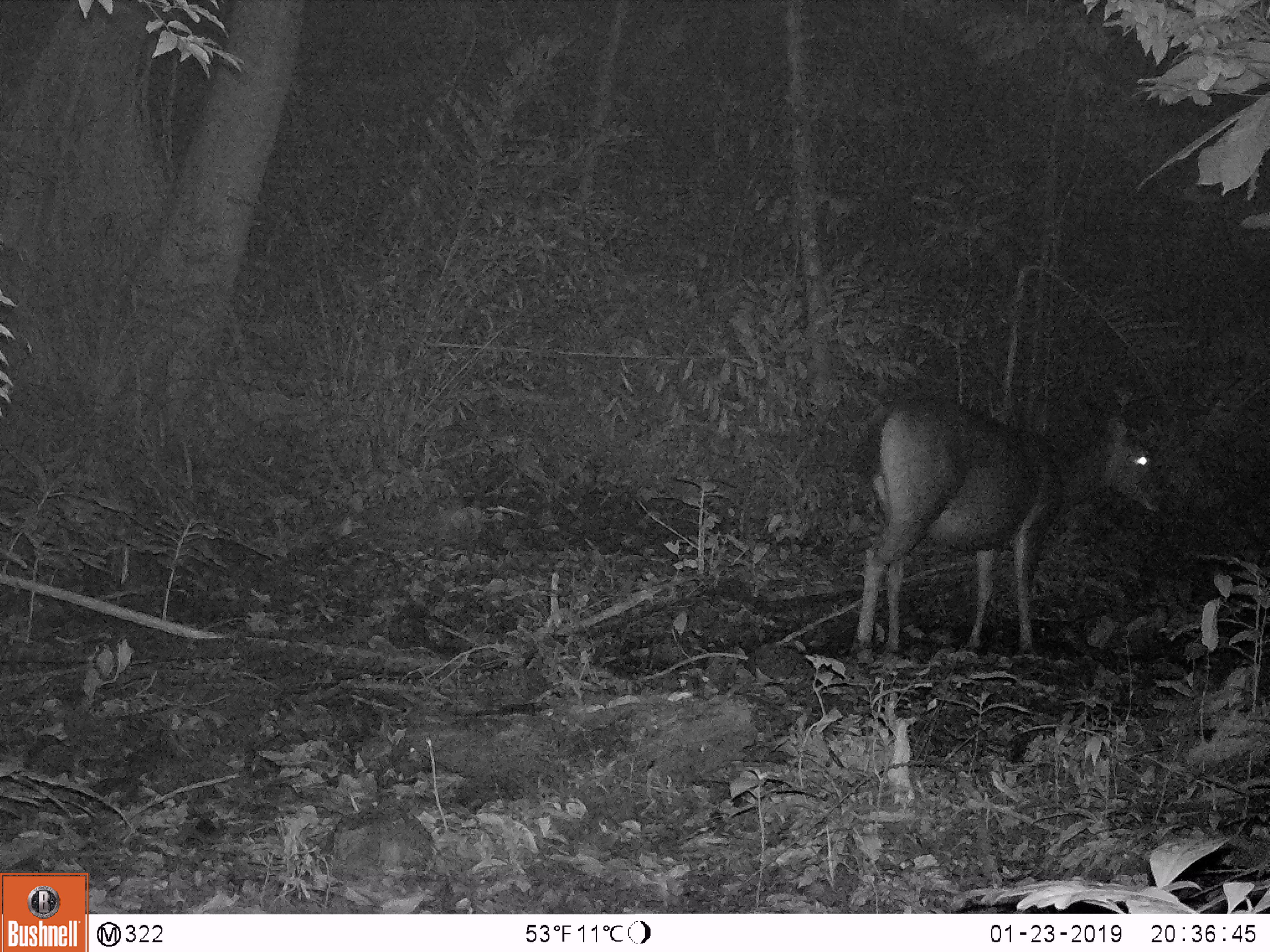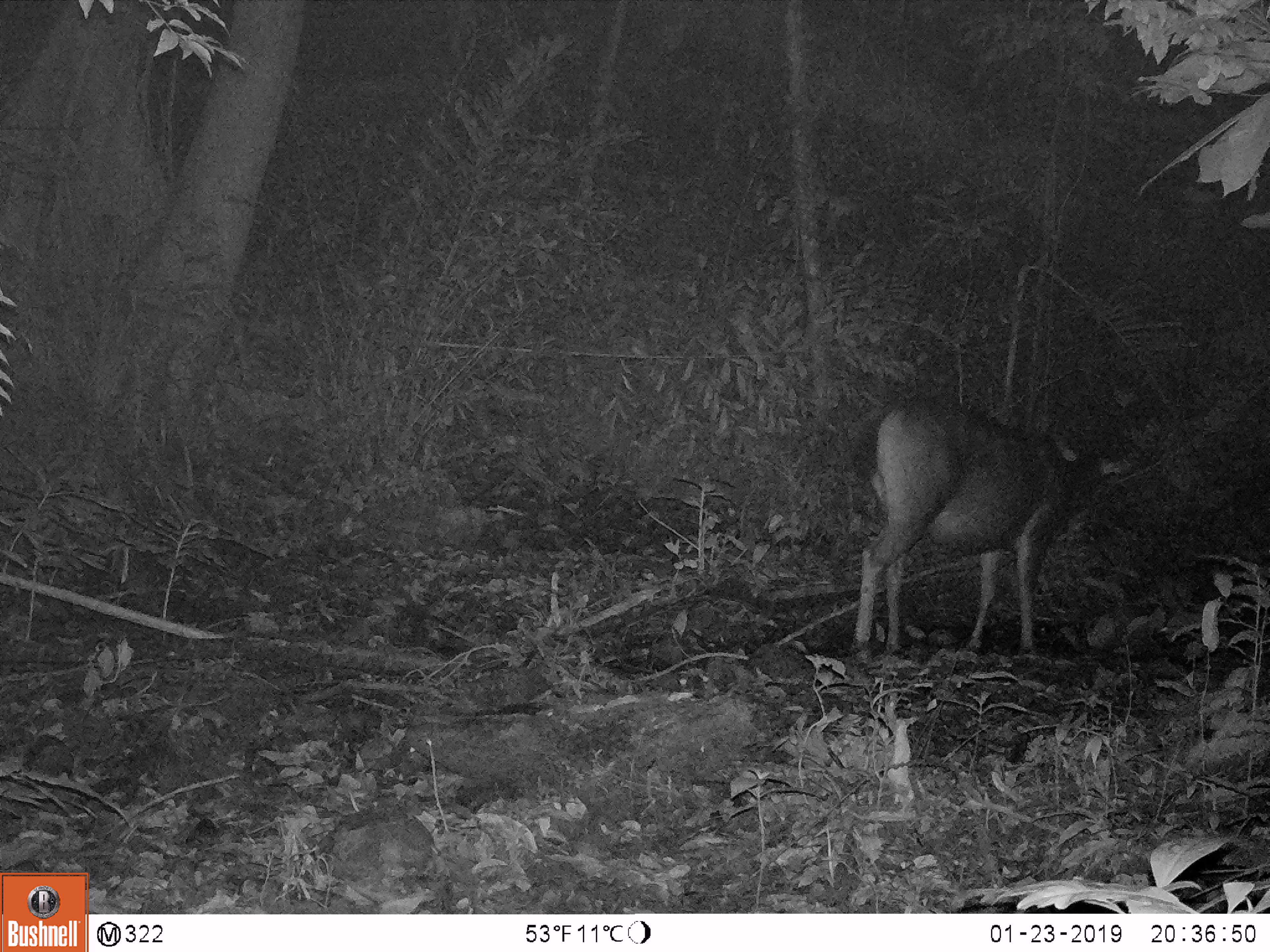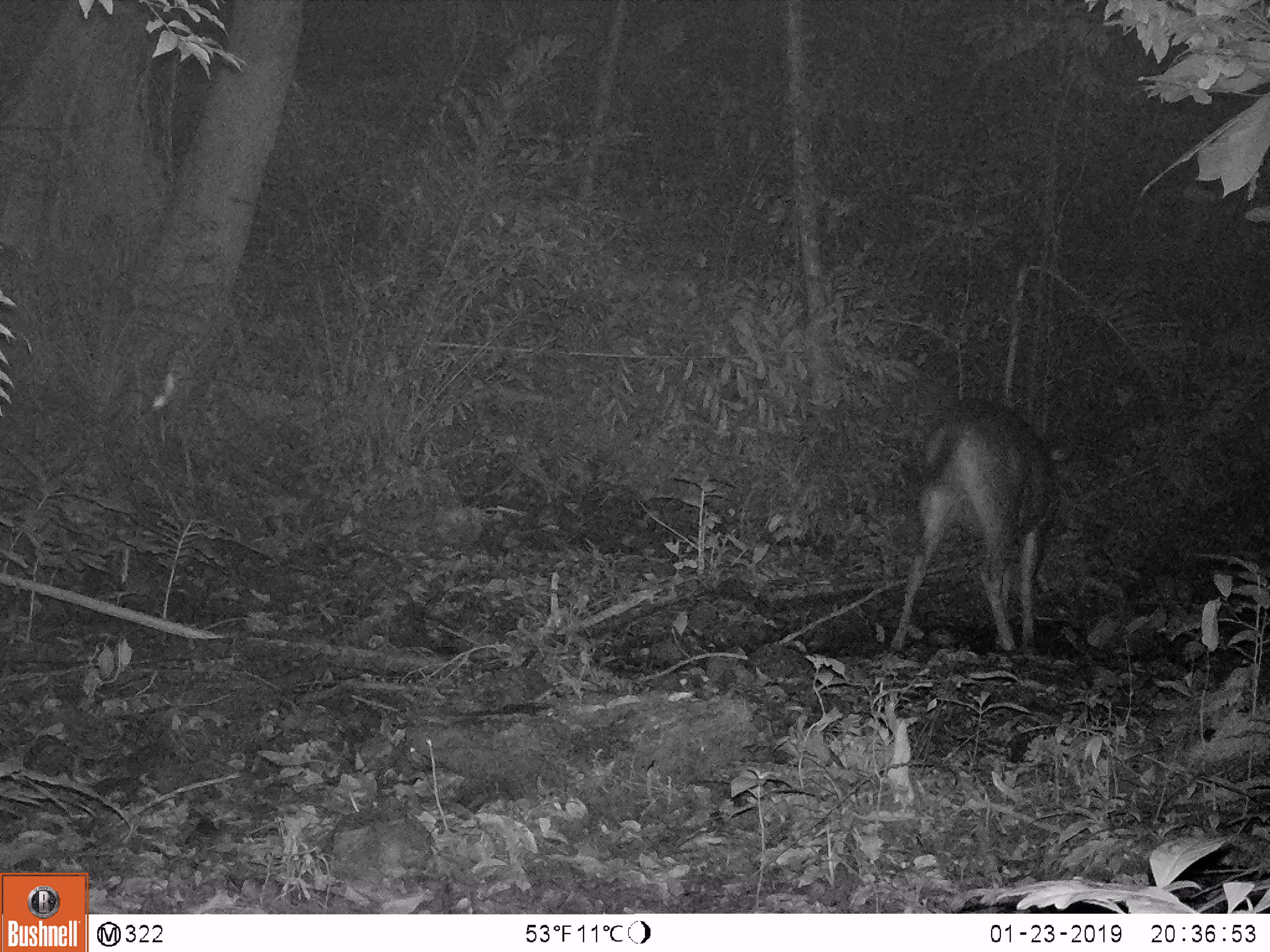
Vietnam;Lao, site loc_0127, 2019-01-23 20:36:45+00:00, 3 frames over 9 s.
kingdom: Animalia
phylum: Chordata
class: Mammalia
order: Artiodactyla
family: Cervidae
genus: Rusa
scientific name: Rusa unicolor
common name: sambar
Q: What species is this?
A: Sambar (Rusa unicolor).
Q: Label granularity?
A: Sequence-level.